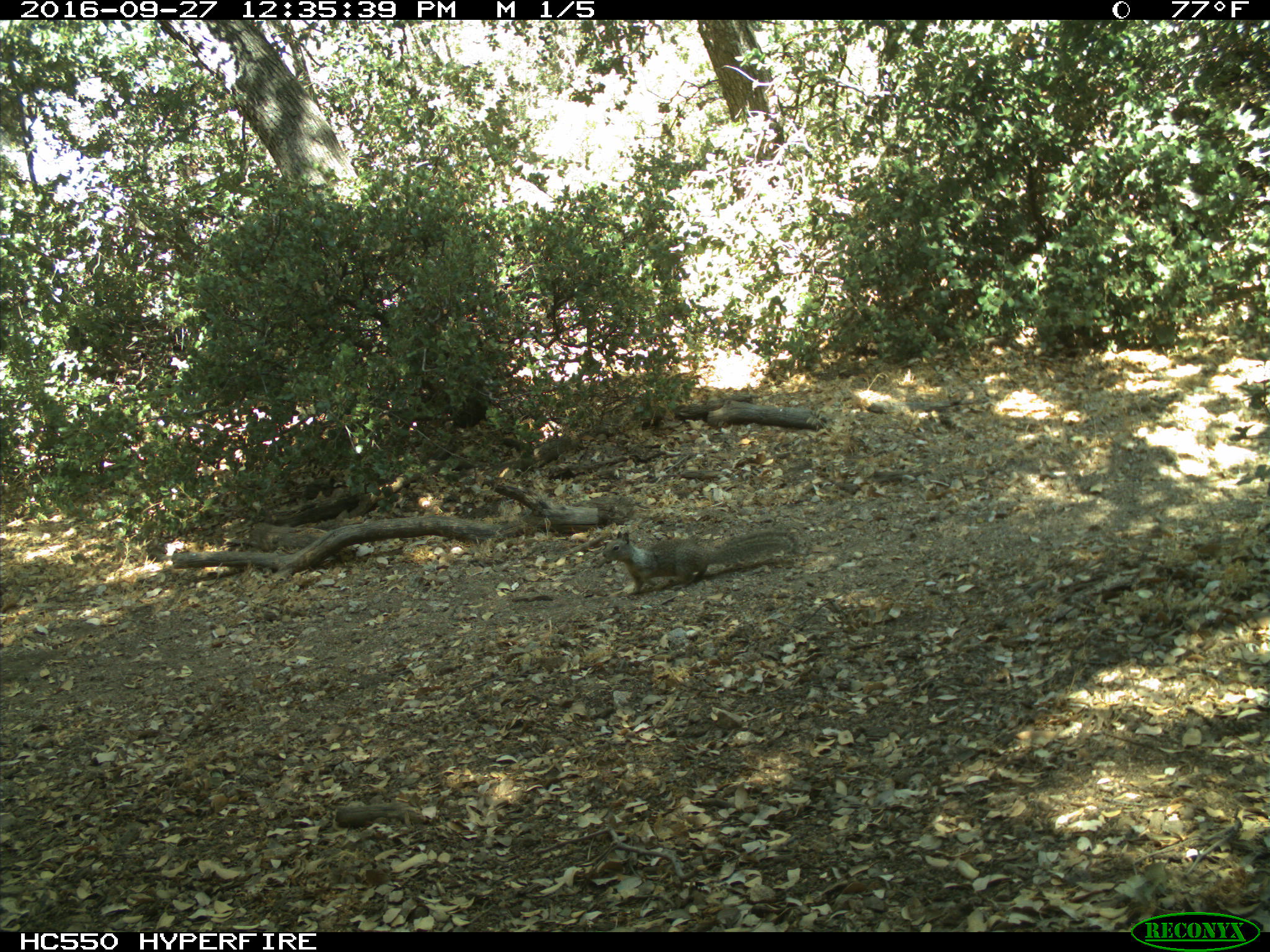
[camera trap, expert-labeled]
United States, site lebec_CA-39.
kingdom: Animalia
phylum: Chordata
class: Mammalia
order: Rodentia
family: Sciuridae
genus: Otospermophilus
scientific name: Otospermophilus beecheyi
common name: california ground squirrel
Otospermophilus beecheyi (california ground squirrel).